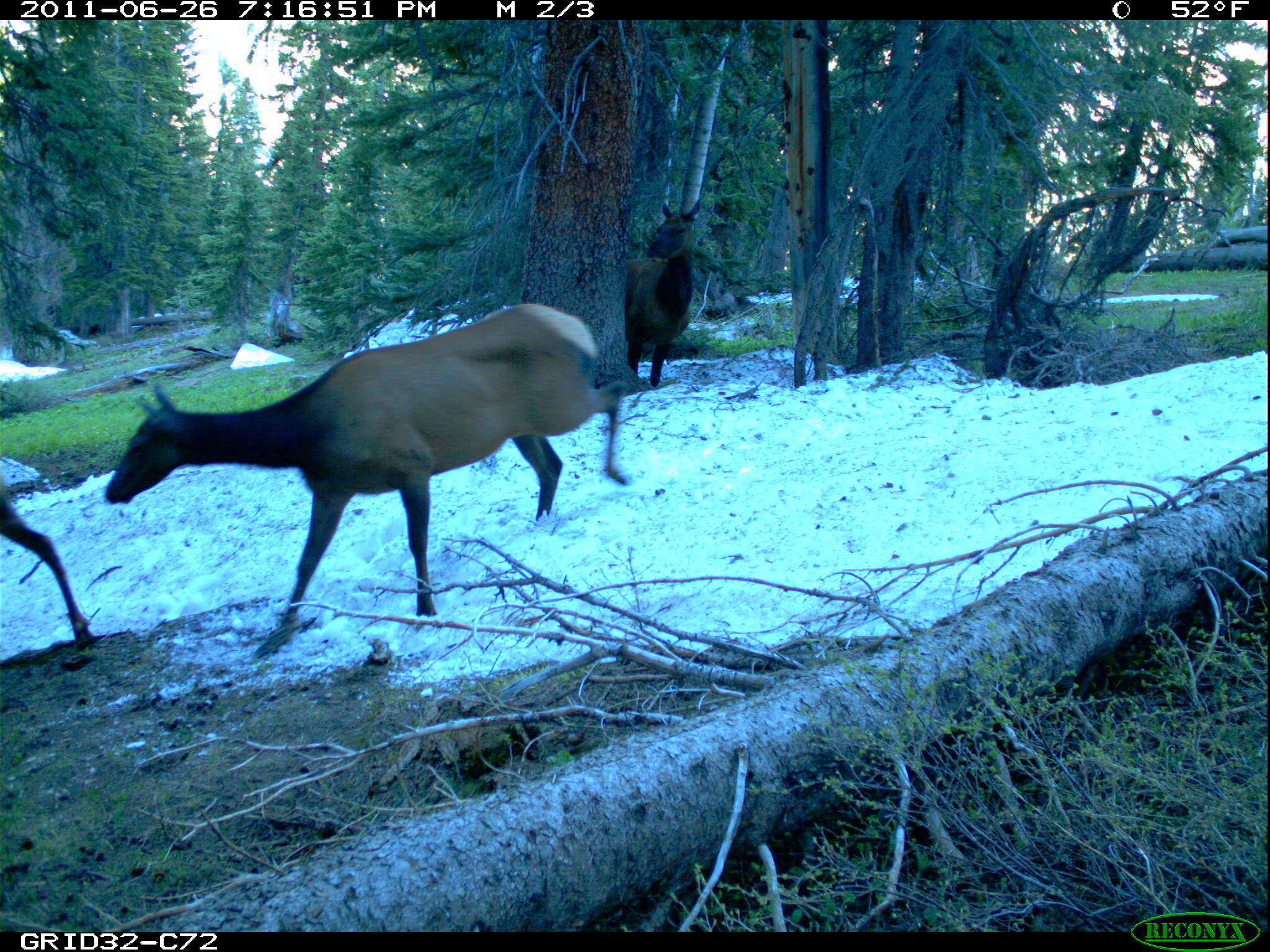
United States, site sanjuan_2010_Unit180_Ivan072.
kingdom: Animalia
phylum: Chordata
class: Mammalia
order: Artiodactyla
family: Cervidae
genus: Cervus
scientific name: Cervus elaphus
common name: red deer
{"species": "Cervus elaphus (red deer)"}